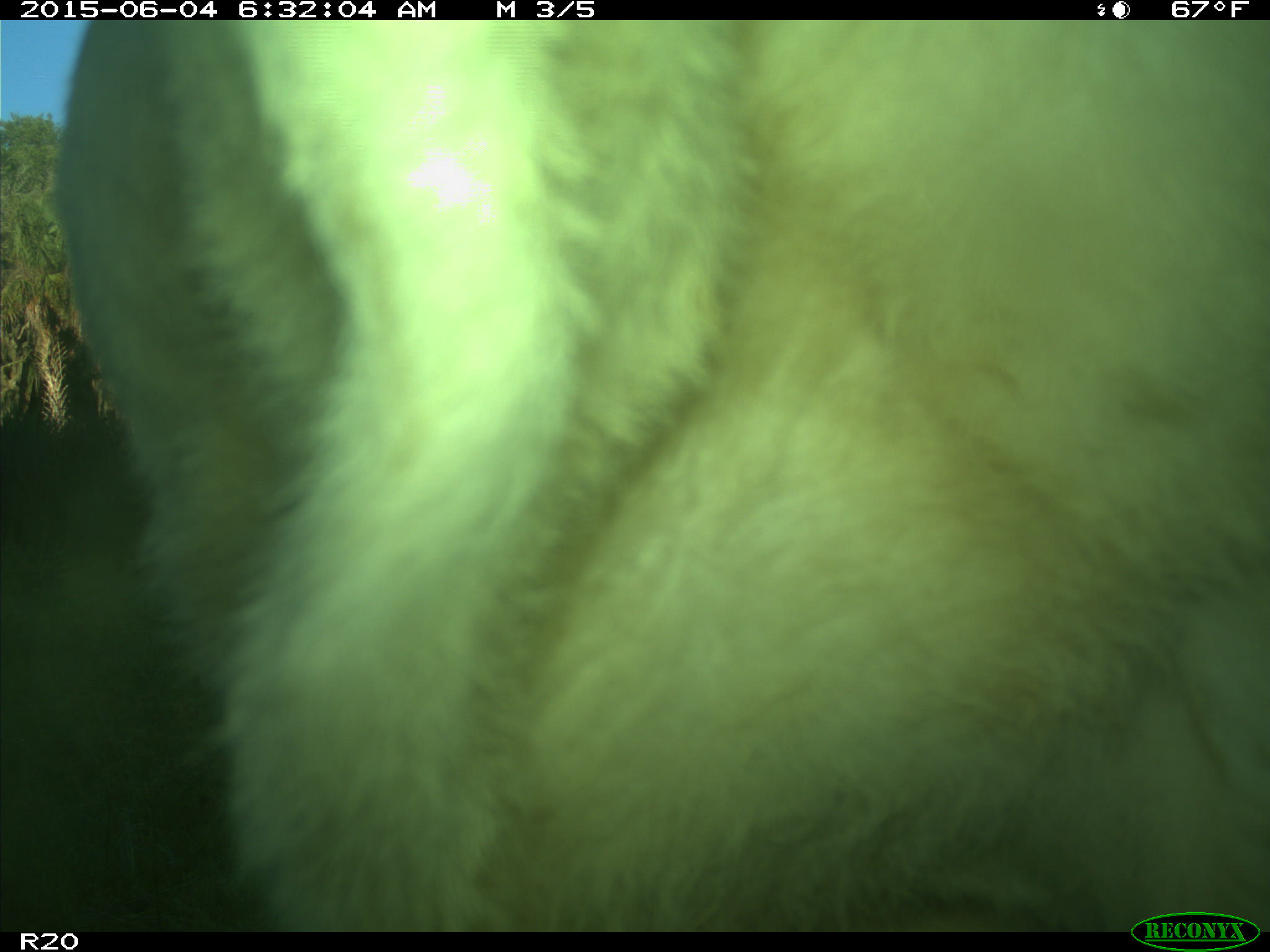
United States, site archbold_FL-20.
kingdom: Animalia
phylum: Chordata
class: Mammalia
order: Artiodactyla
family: Bovidae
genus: Bos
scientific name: Bos taurus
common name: domestic cow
Bos taurus (domestic cow).